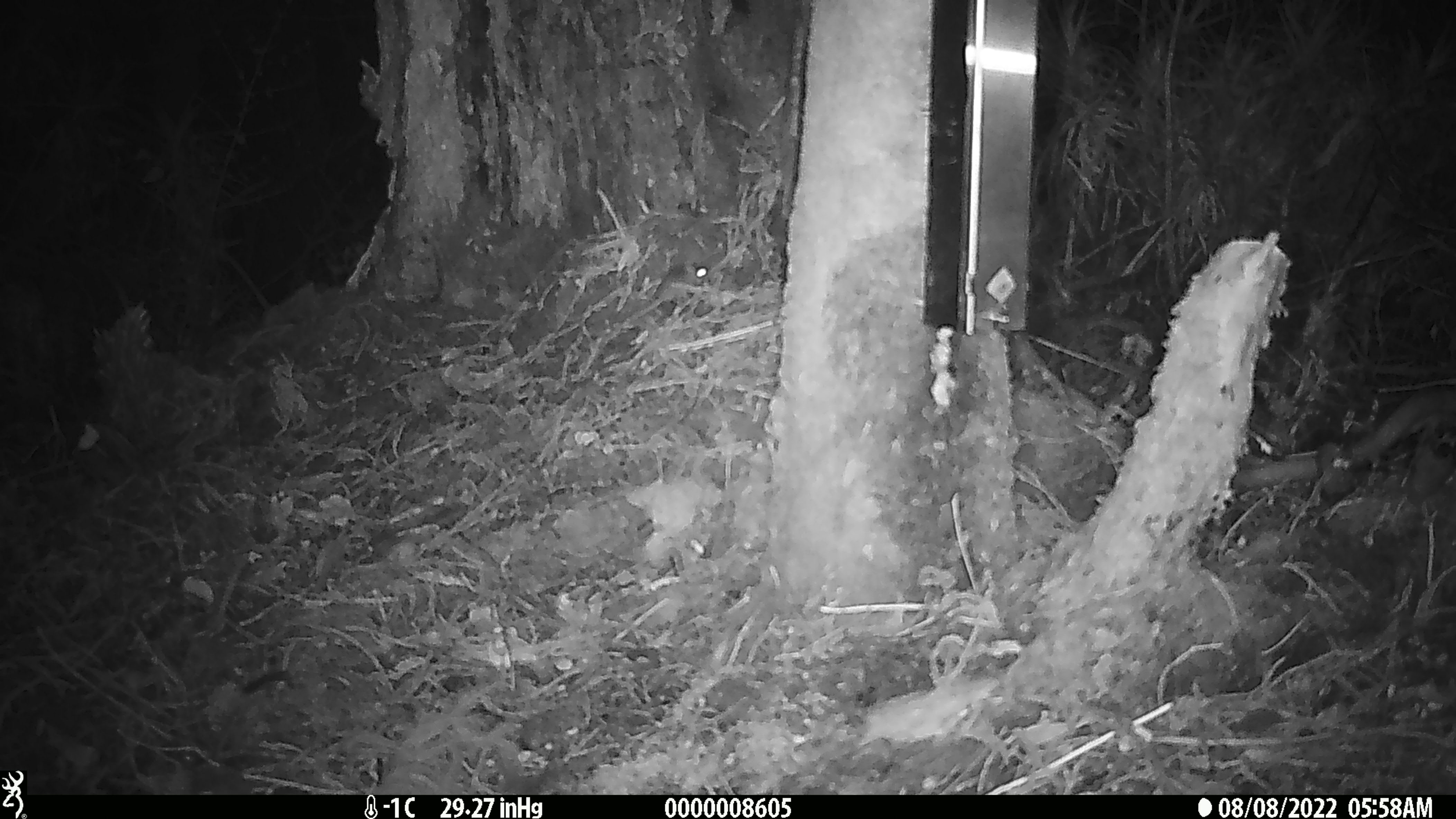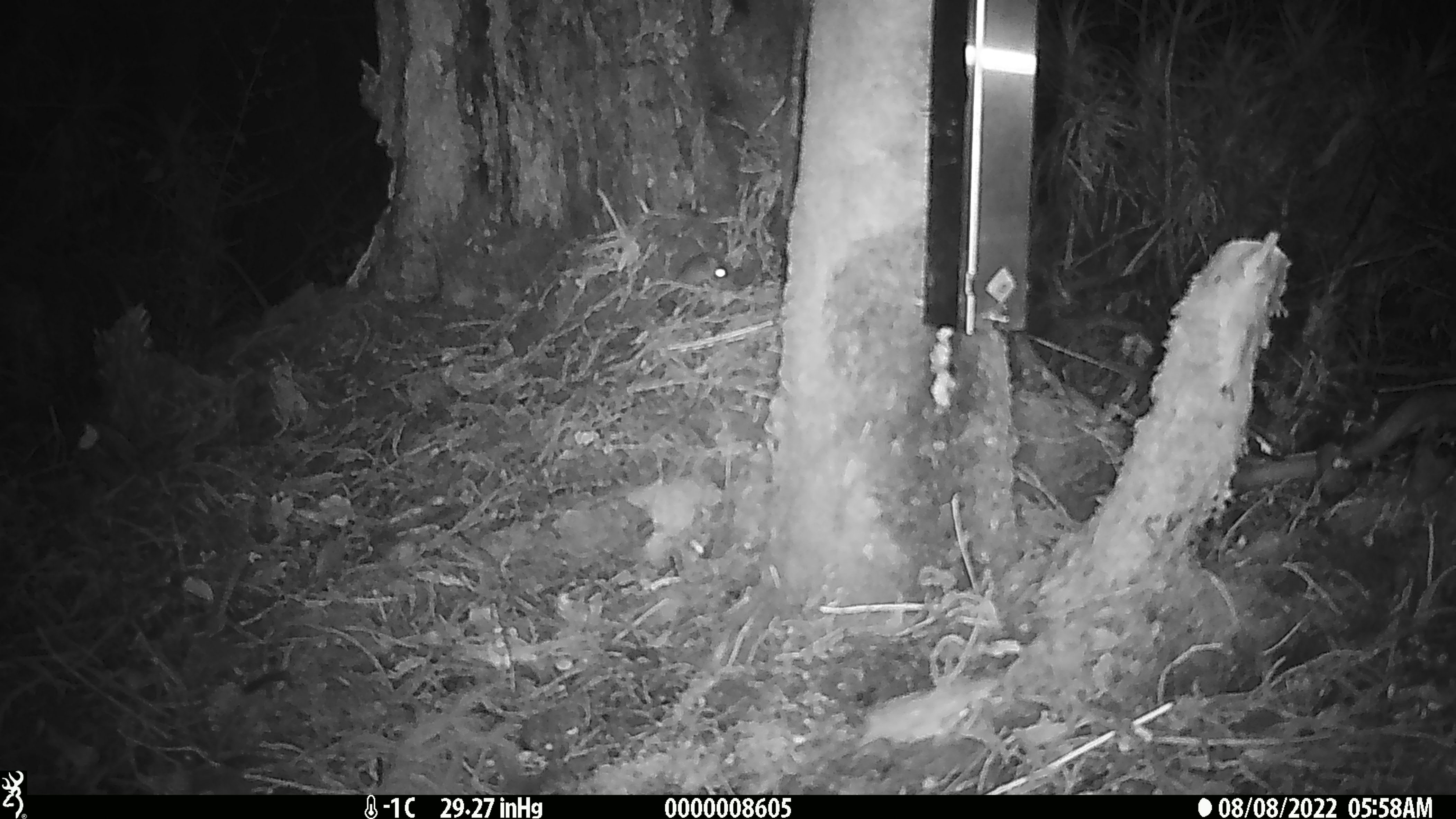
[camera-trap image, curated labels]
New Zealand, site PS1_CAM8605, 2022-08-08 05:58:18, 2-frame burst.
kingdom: Animalia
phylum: Chordata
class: Mammalia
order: Rodentia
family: Muridae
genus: Mus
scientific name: Mus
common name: mouse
Mouse (Mus).